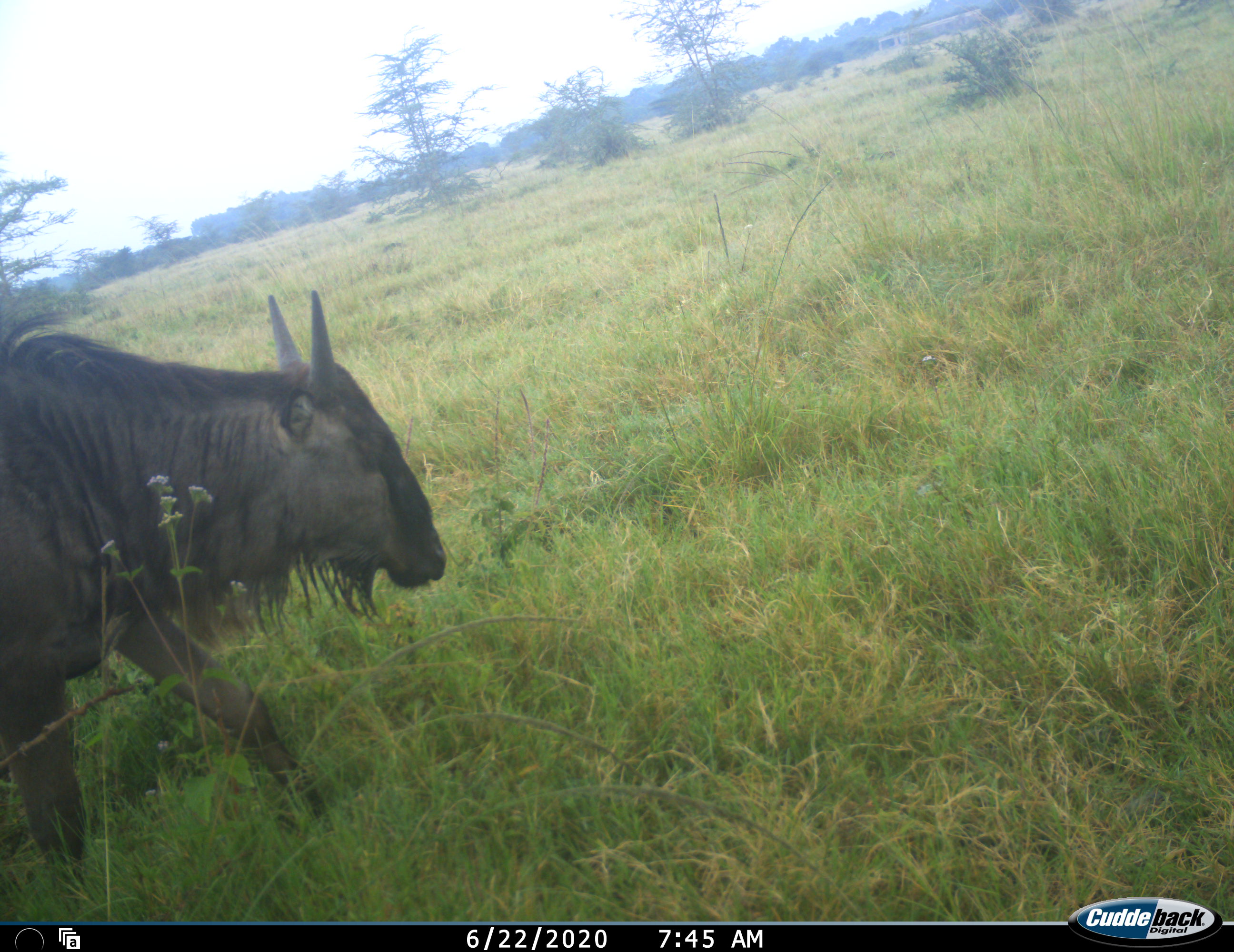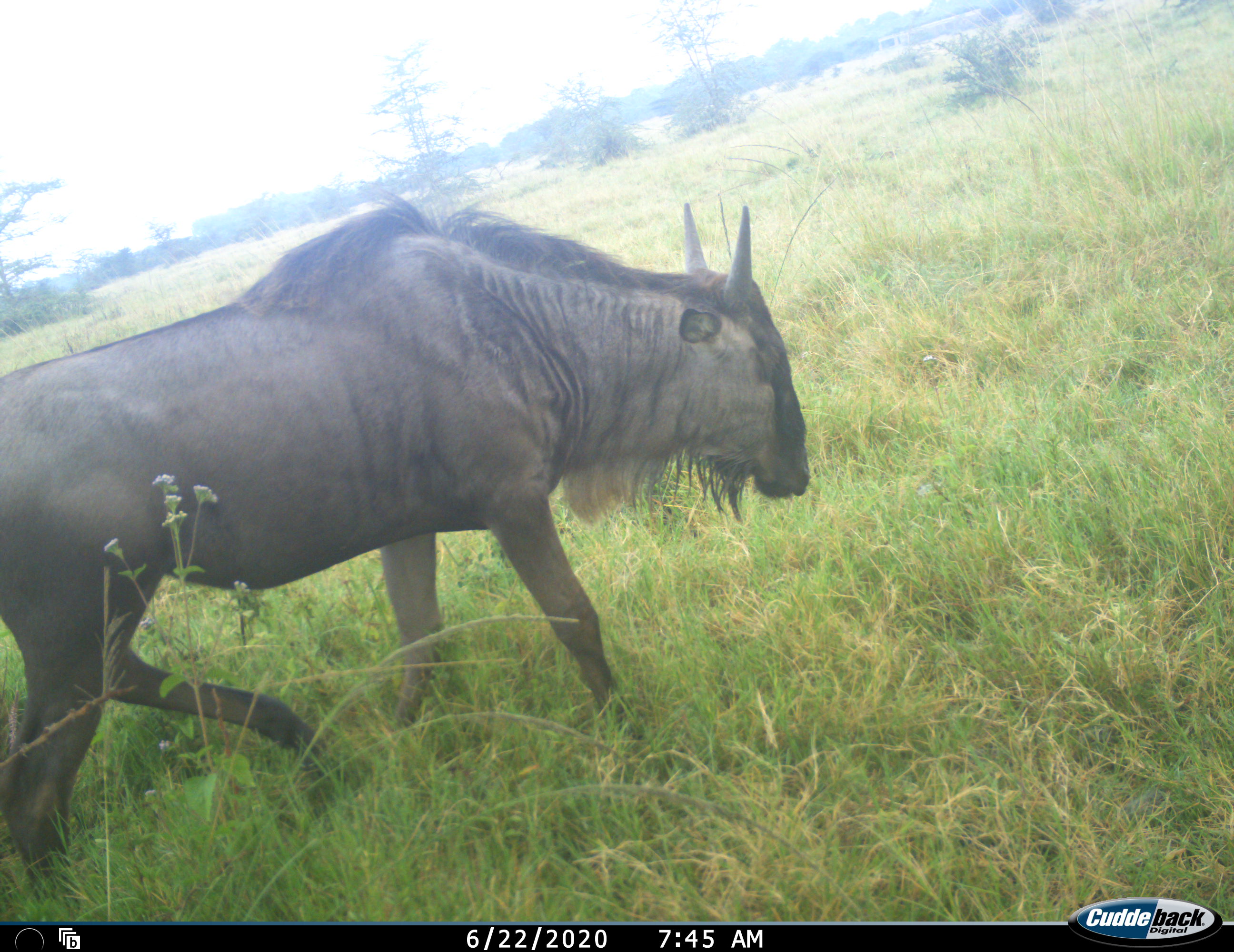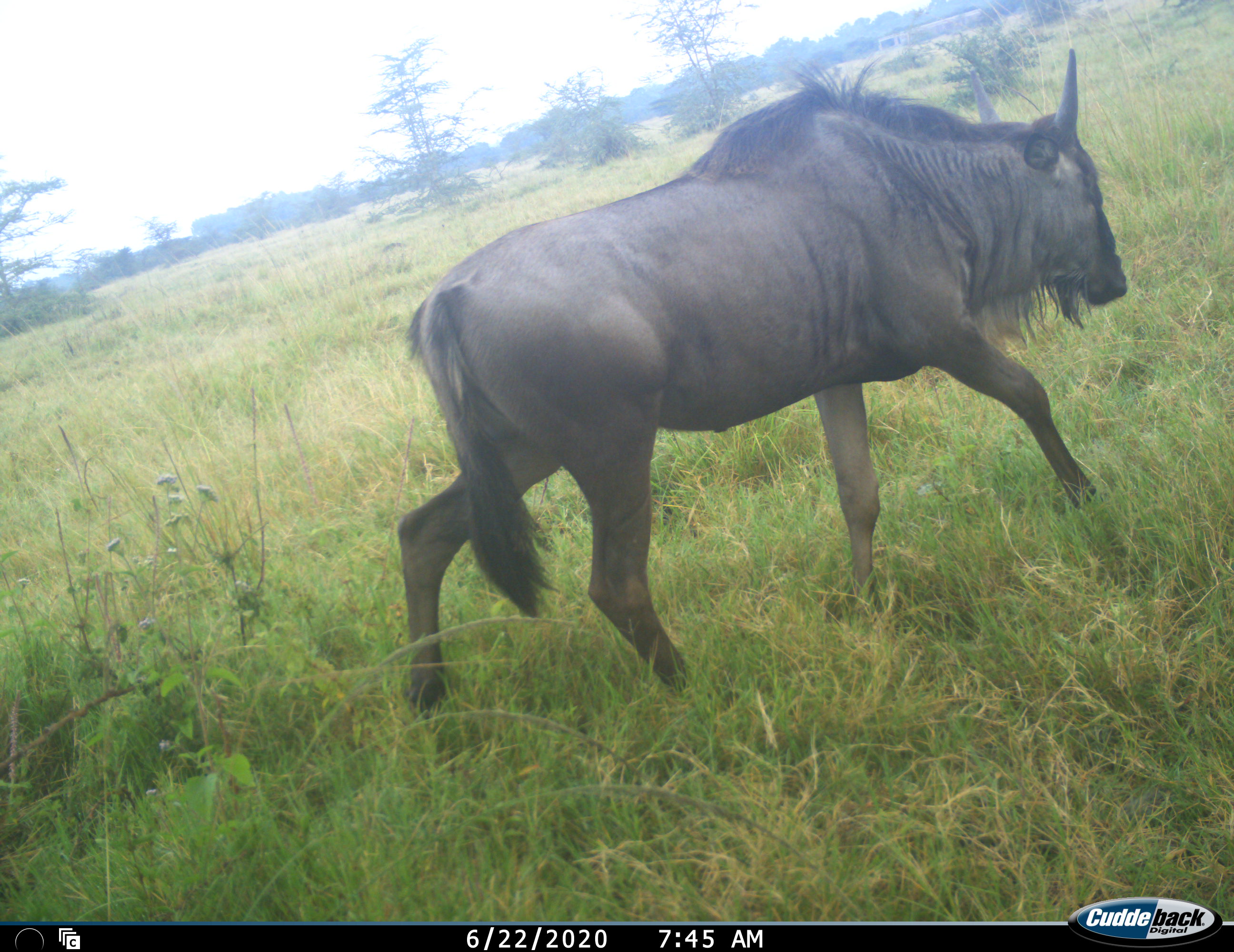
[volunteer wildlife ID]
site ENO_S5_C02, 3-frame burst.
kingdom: Animalia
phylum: Chordata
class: Mammalia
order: Artiodactyla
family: Bovidae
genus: Connochaetes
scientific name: Connochaetes taurinus taurinus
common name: blue wildebeest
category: wildebeestblue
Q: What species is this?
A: Wildebeestblue (blue wildebeest) (Connochaetes taurinus taurinus).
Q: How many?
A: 1.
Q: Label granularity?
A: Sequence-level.